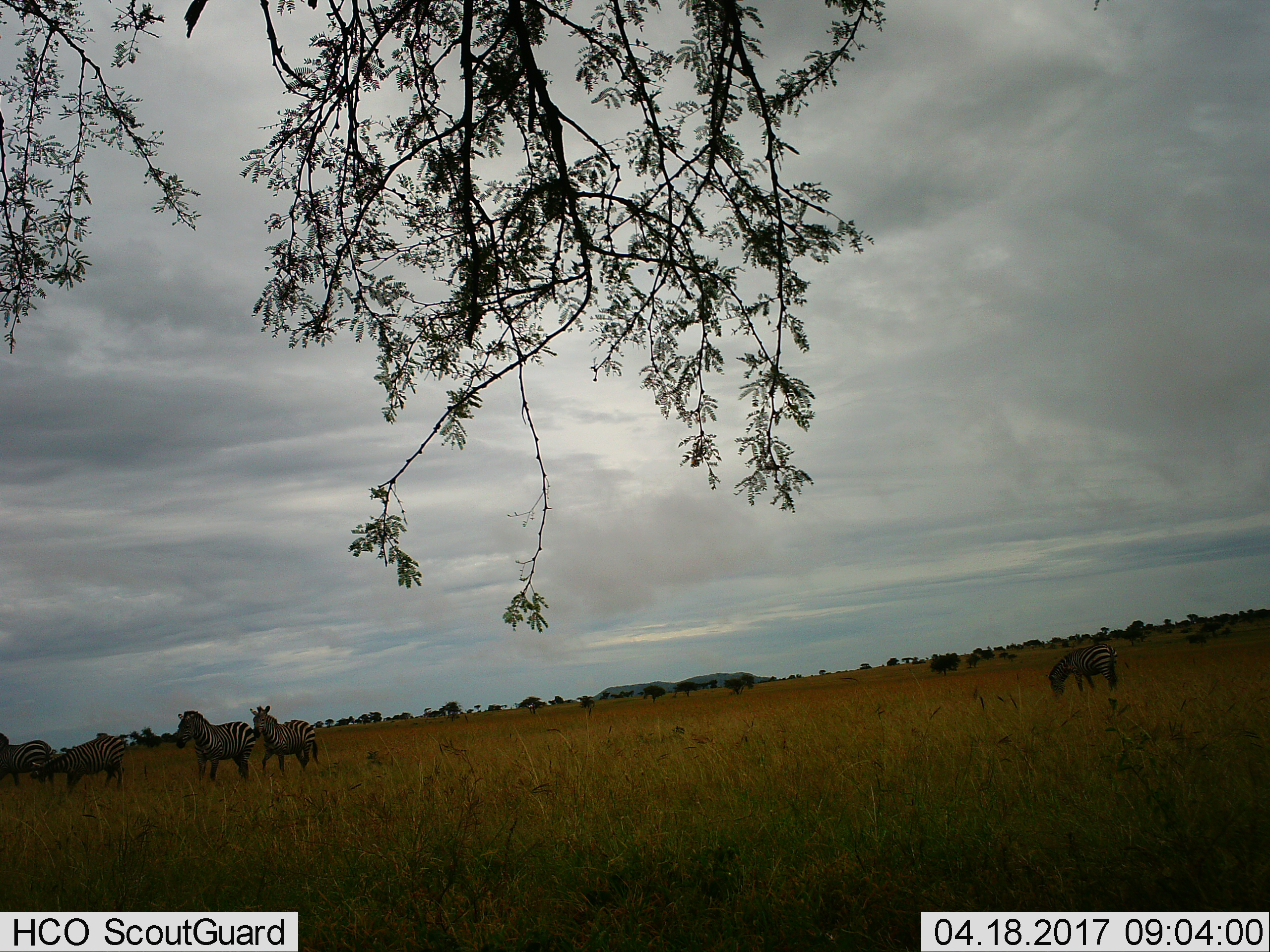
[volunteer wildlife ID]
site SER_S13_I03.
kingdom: Animalia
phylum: Chordata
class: Mammalia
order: Perissodactyla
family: Equidae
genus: Equus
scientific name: Equus quagga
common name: plains zebra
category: zebraplains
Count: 5.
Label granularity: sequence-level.